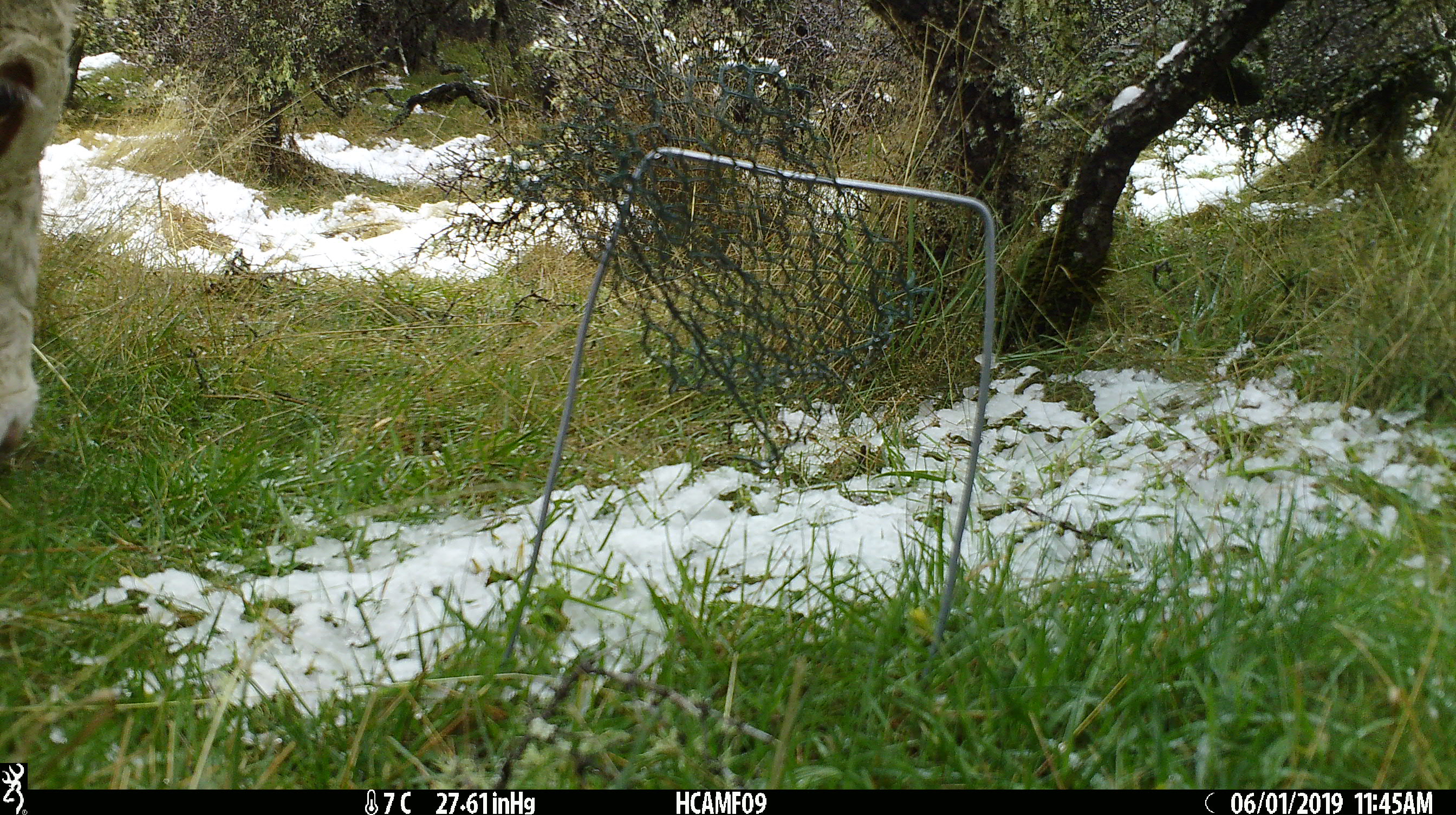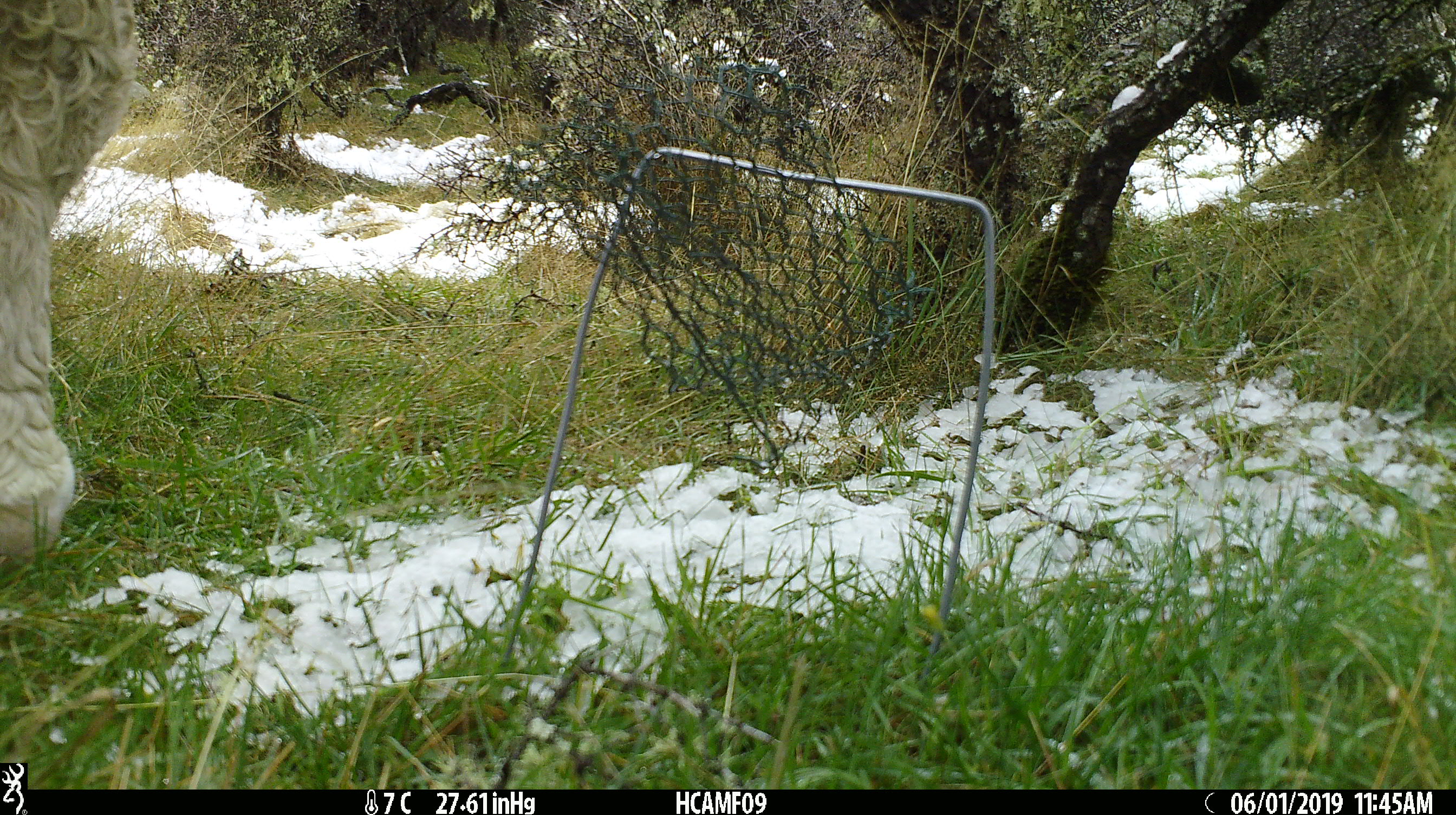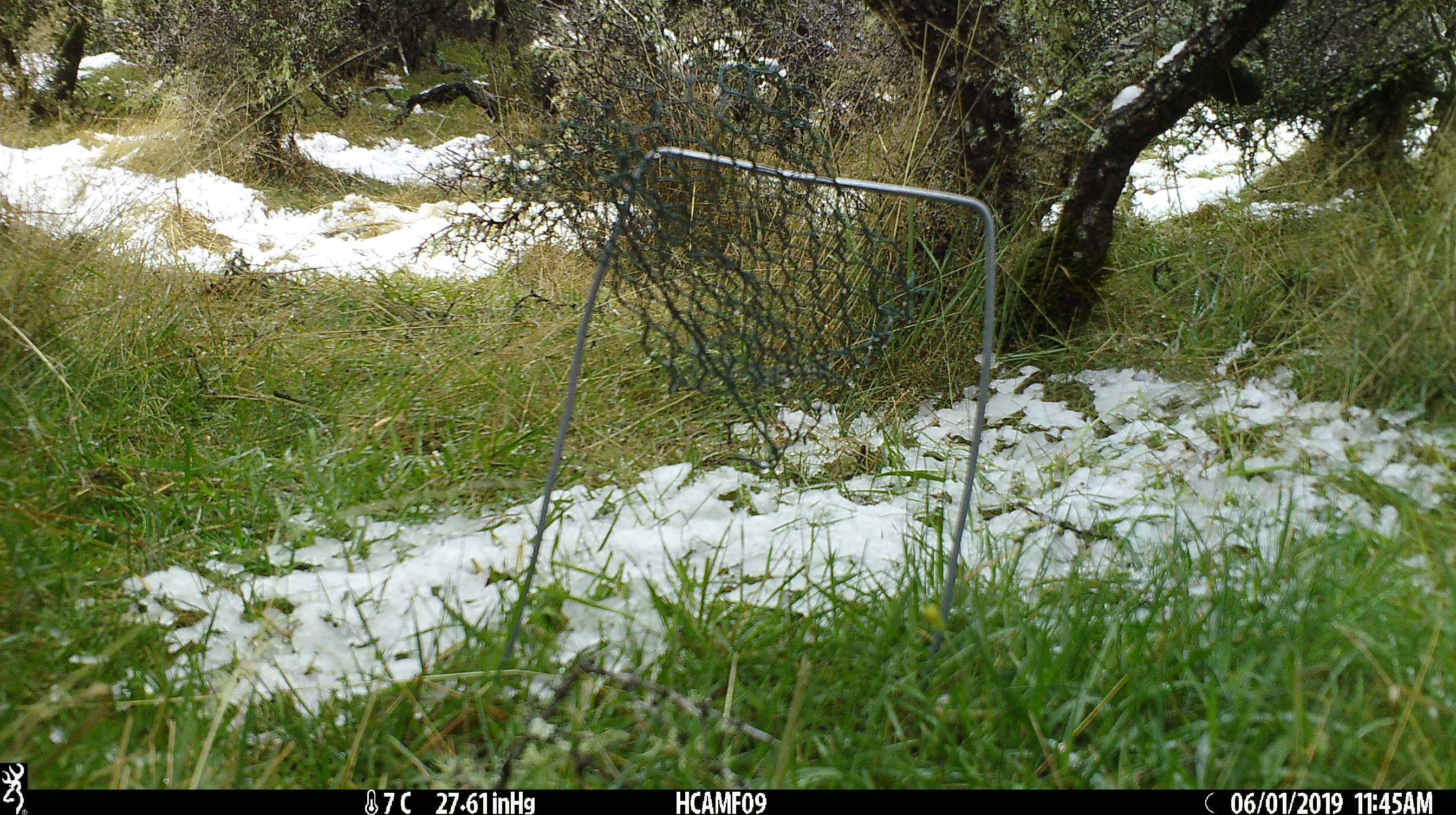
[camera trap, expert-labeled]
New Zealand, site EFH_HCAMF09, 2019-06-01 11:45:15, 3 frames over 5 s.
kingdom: Animalia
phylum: Chordata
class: Mammalia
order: Artiodactyla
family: Bovidae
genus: Bos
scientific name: Bos taurus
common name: domestic cow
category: cow